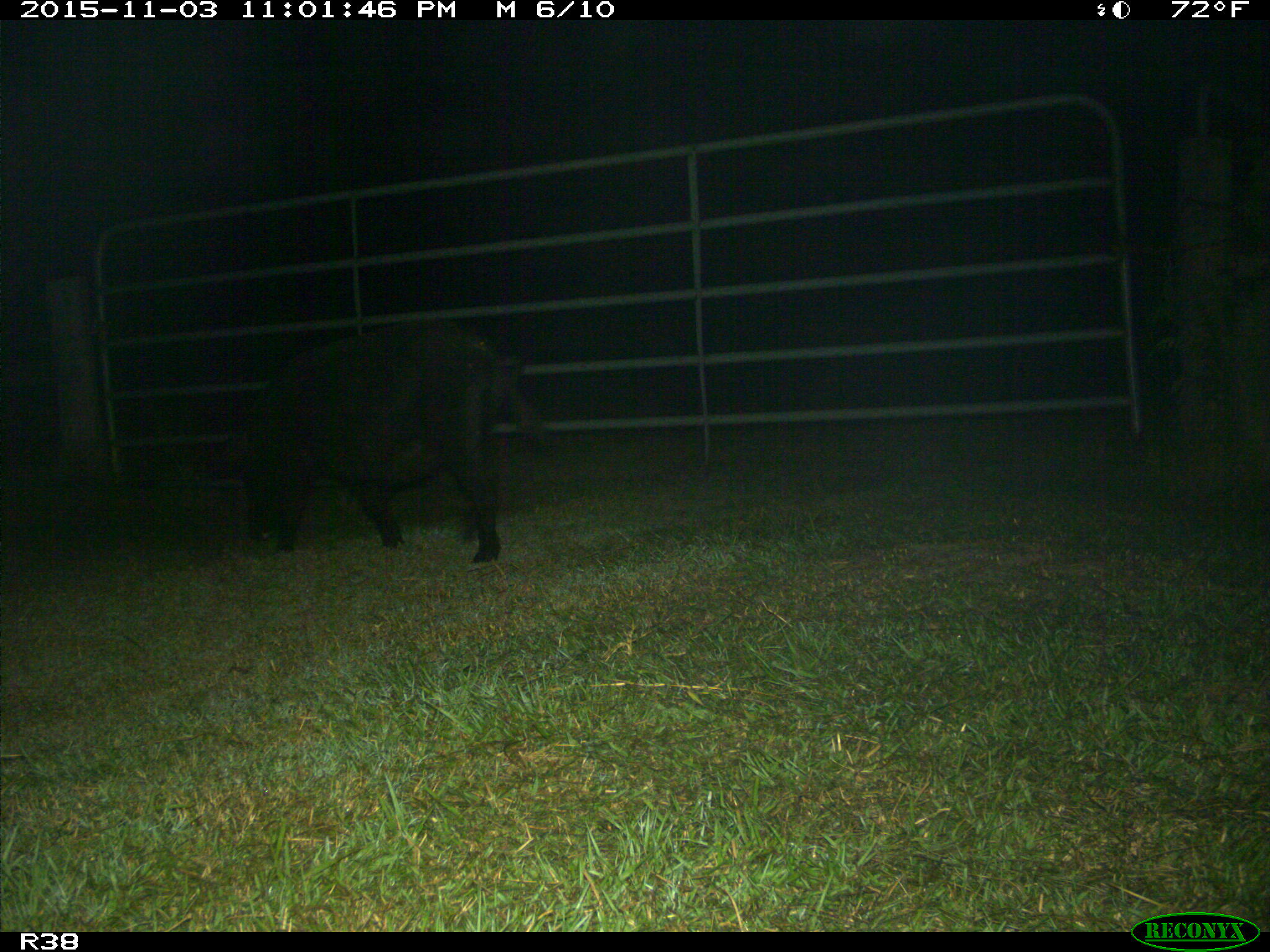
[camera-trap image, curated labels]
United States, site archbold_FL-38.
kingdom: Animalia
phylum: Chordata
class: Mammalia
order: Artiodactyla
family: Suidae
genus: Sus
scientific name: Sus scrofa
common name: wild boar